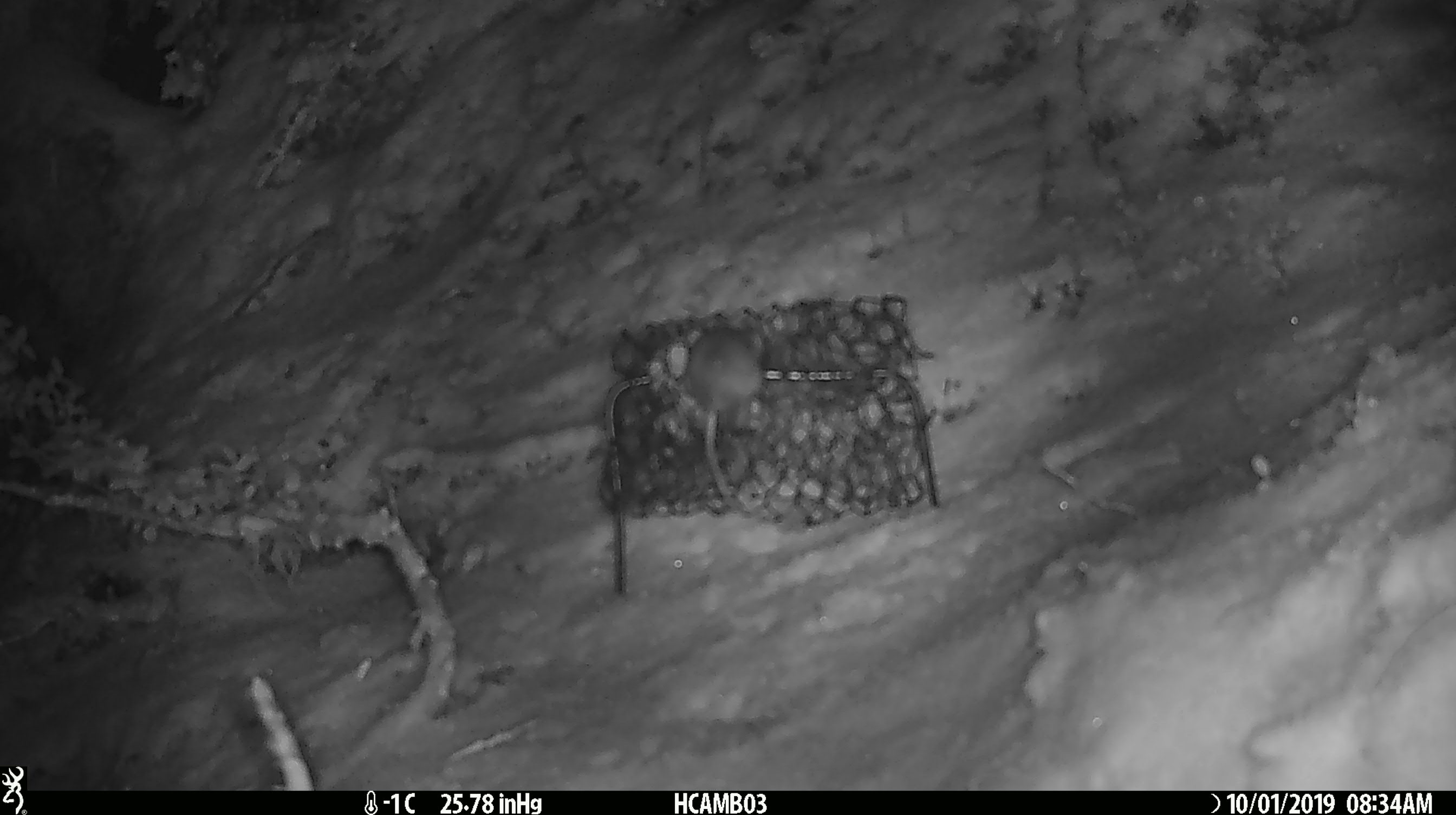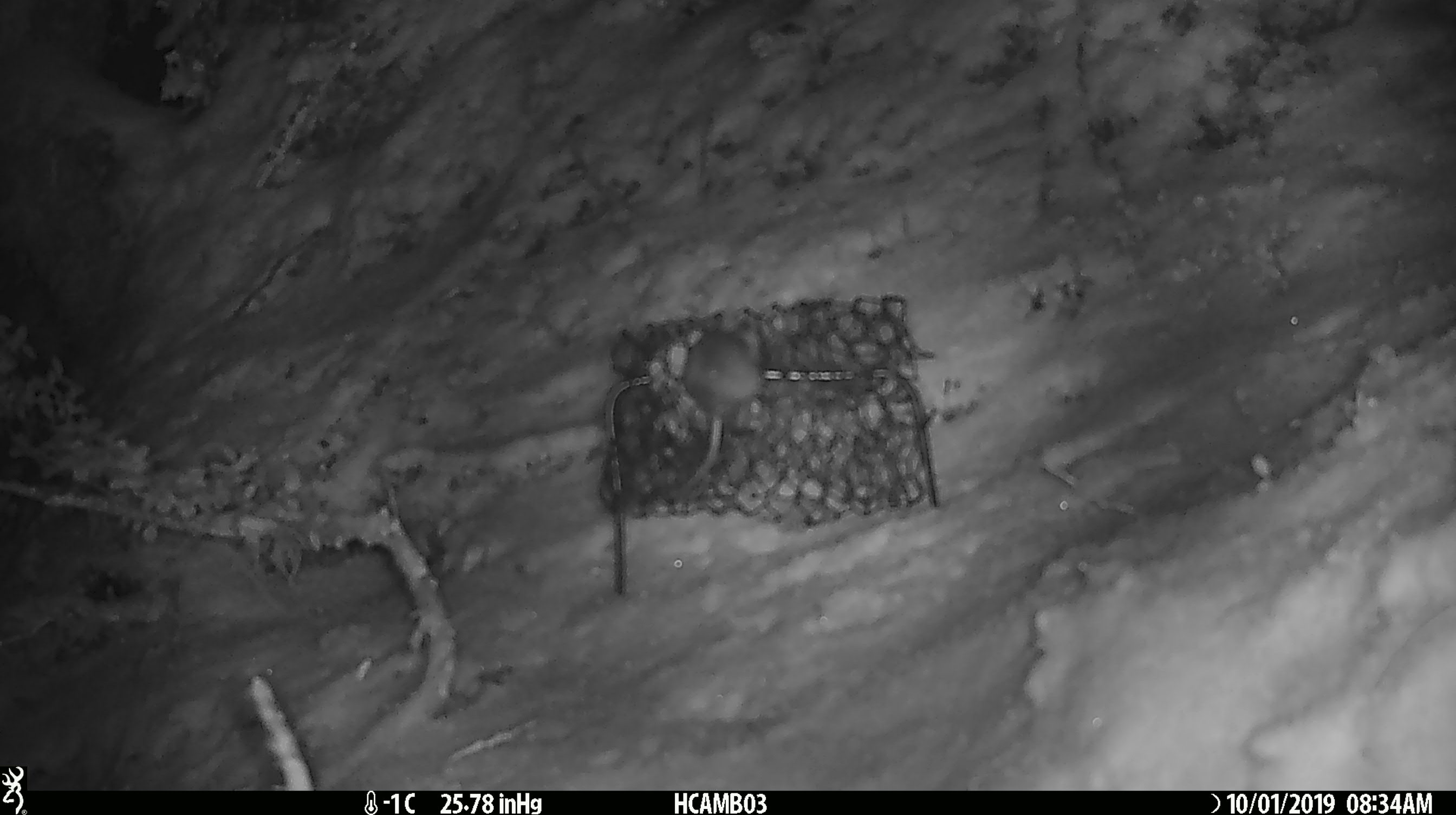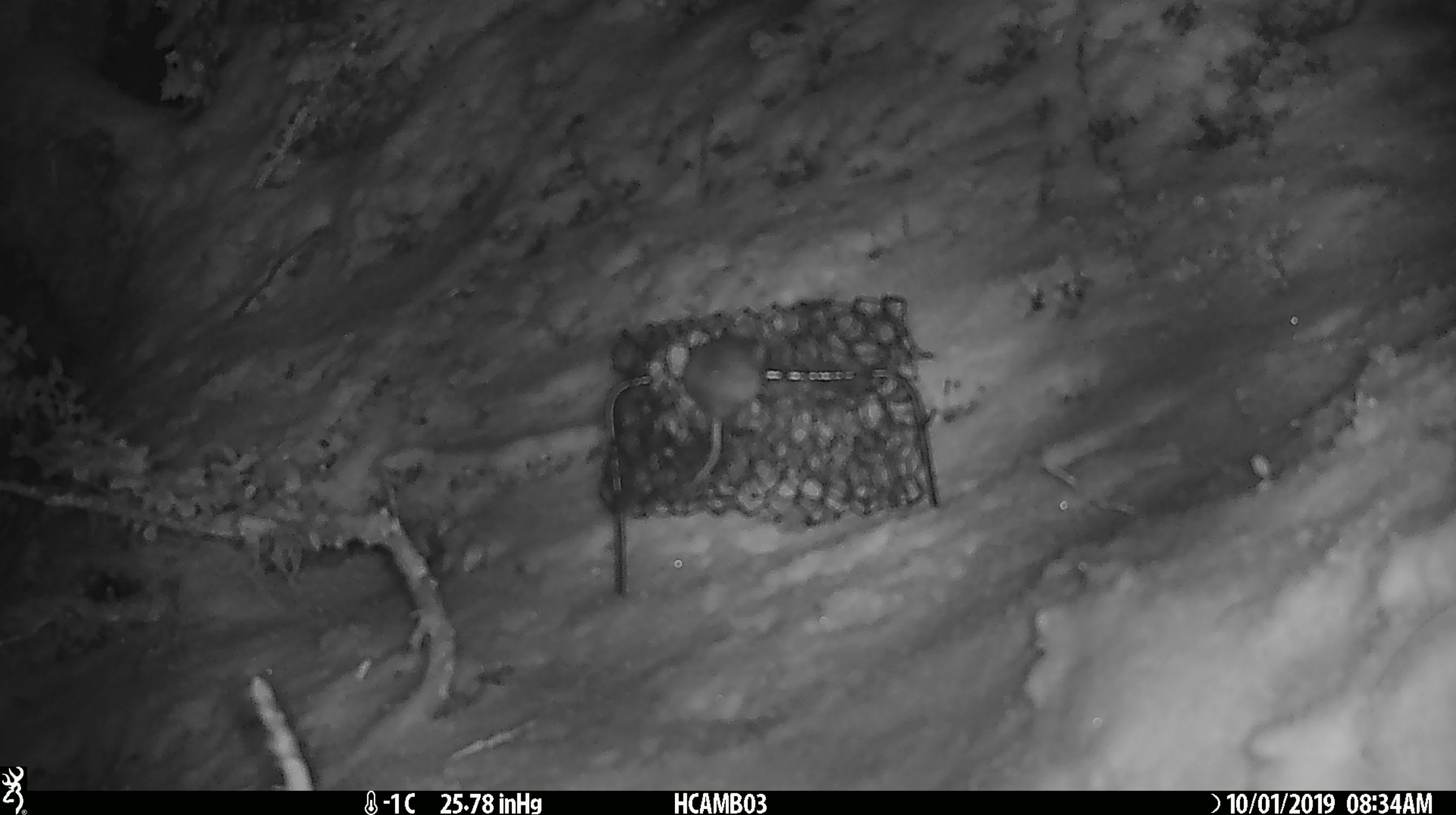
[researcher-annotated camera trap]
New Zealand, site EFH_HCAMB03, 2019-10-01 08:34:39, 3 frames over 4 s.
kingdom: Animalia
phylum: Chordata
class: Mammalia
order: Rodentia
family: Muridae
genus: Mus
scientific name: Mus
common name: mouse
Mouse (Mus).